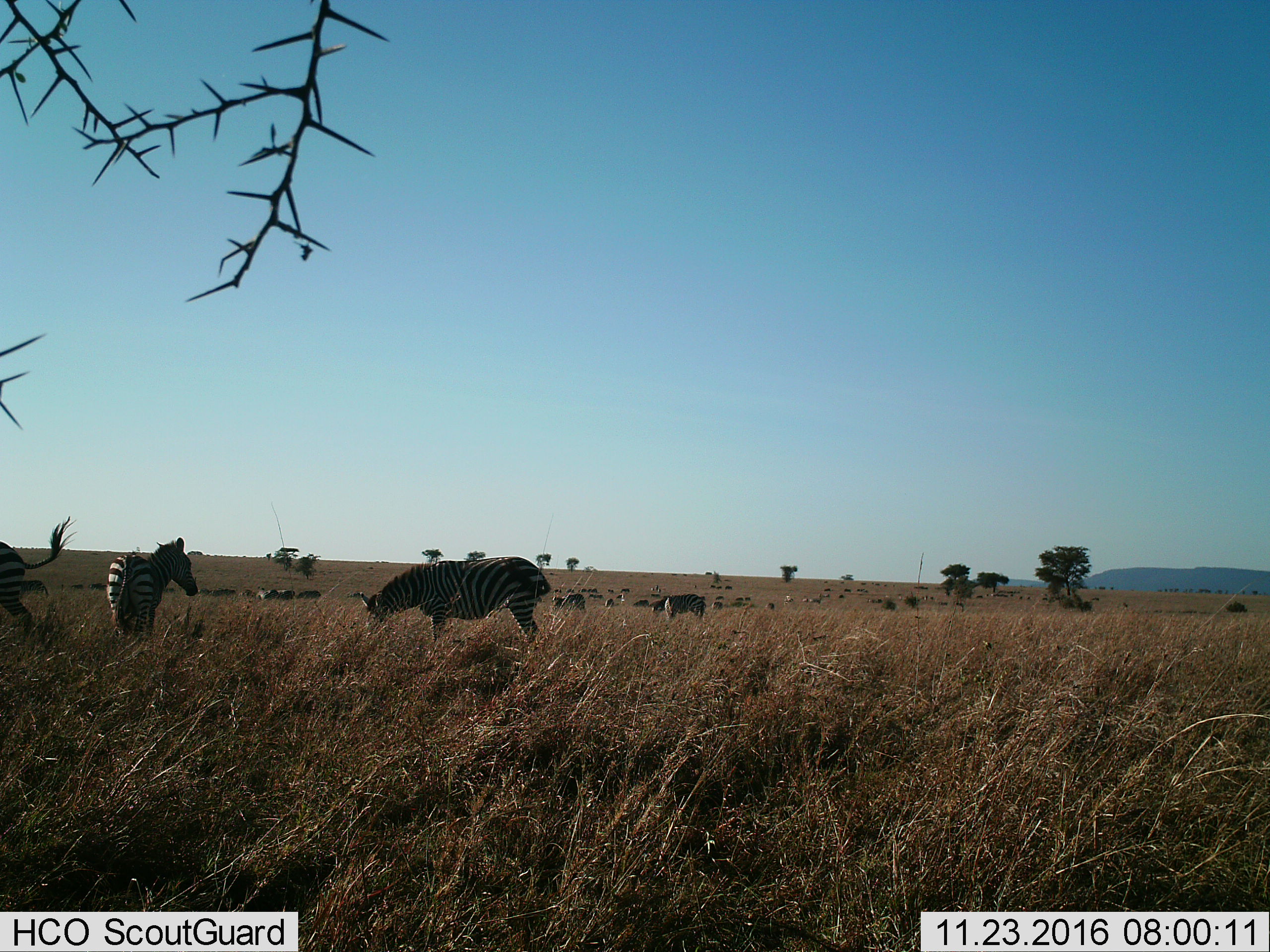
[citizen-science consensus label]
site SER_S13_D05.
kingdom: Animalia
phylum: Chordata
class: Mammalia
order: Perissodactyla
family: Equidae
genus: Equus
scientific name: Equus quagga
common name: plains zebra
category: zebraplains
Zebraplains (plains zebra) (Equus quagga), count 11-50. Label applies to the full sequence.